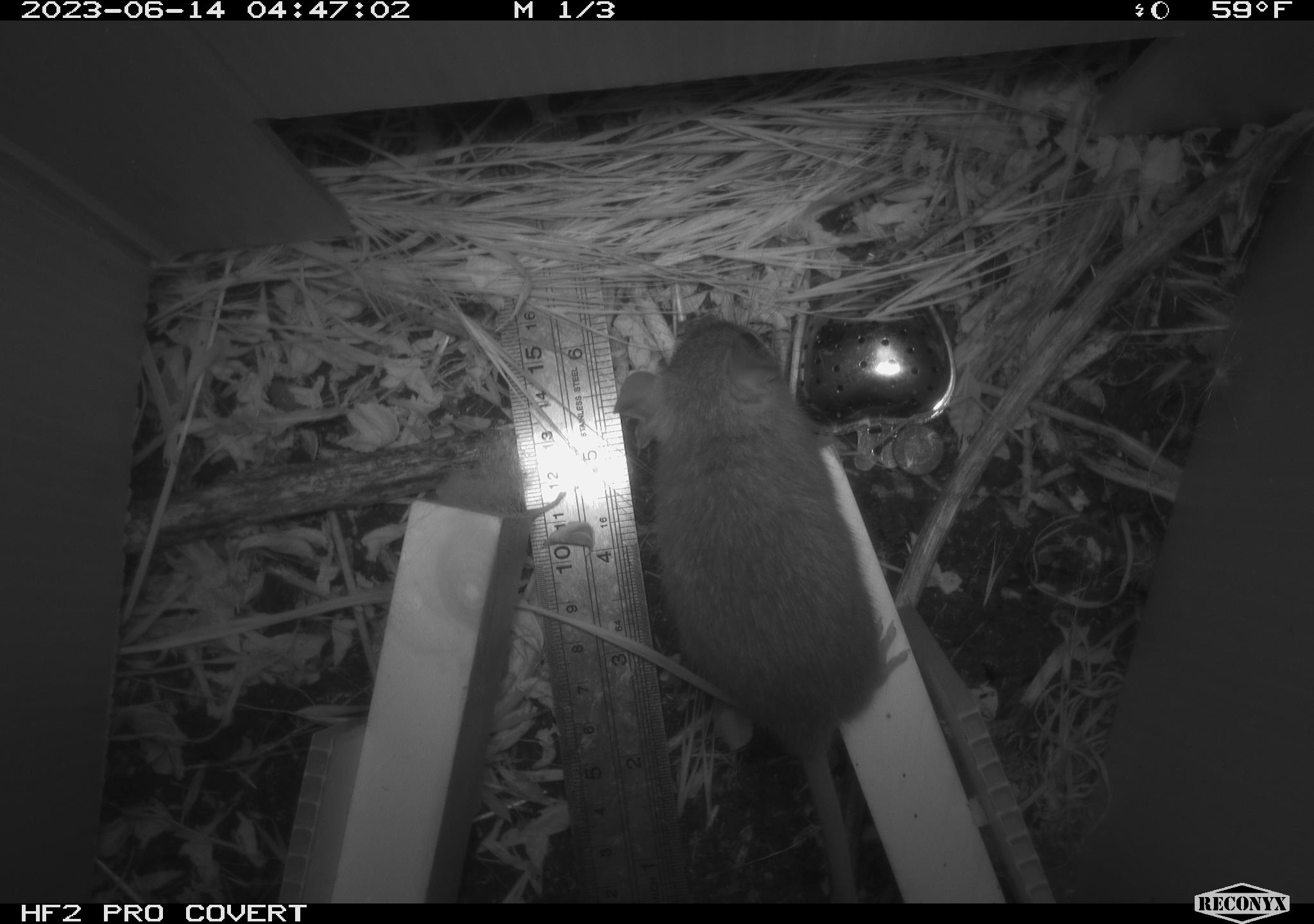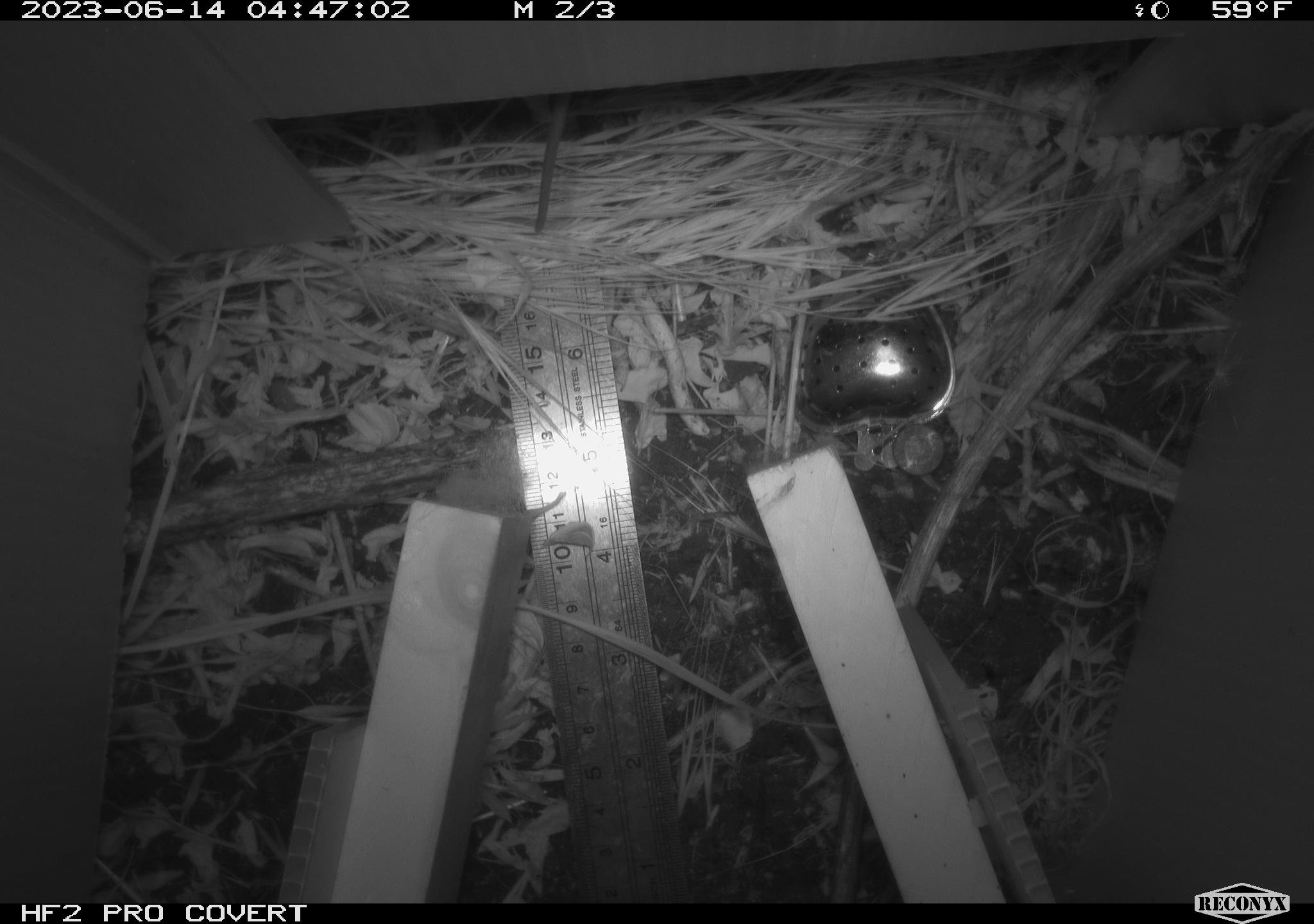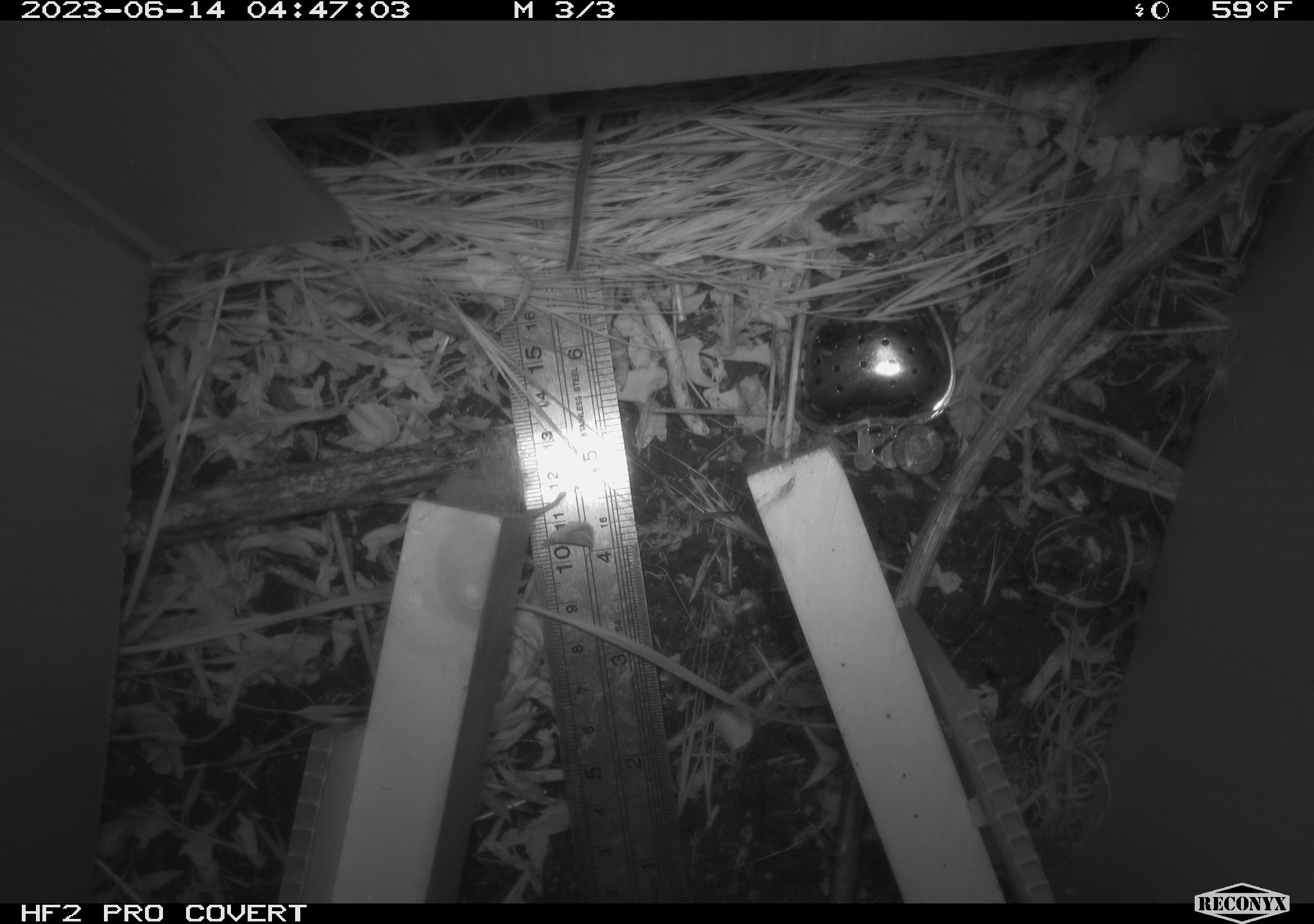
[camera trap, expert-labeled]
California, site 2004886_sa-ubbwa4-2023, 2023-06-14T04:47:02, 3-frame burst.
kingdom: Animalia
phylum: Chordata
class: Mammalia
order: Rodentia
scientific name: Rodentia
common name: mouse species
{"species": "mouse species (Rodentia)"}